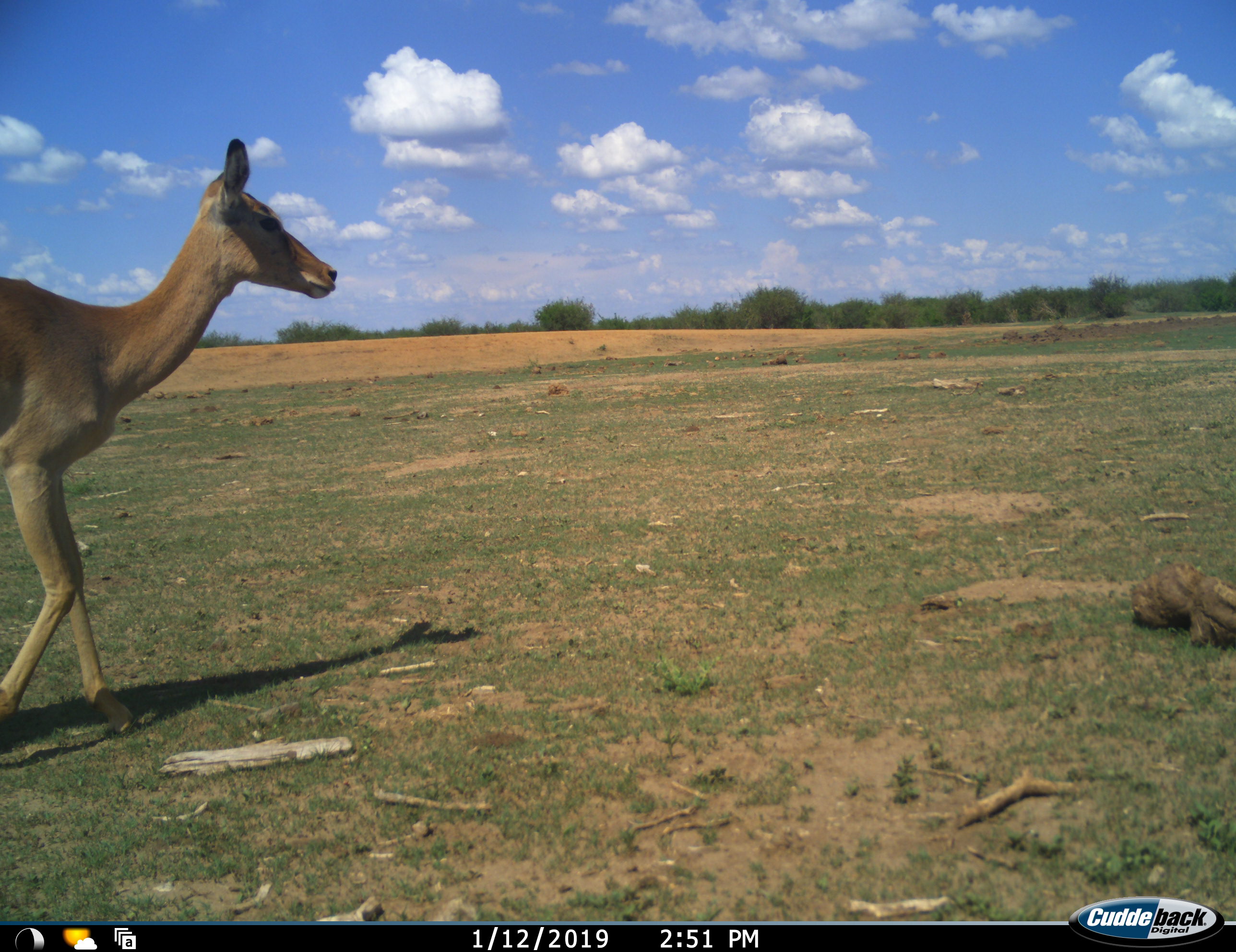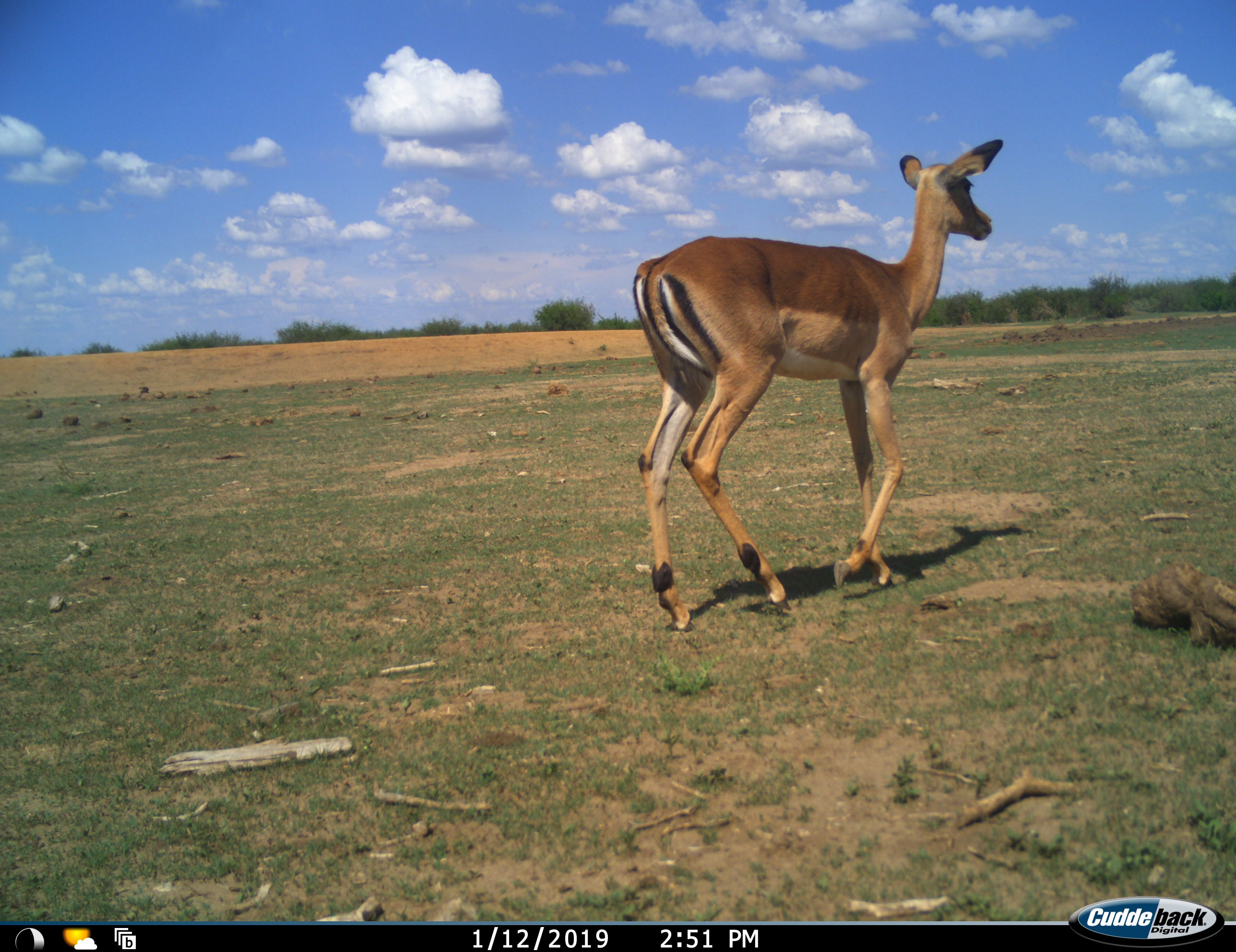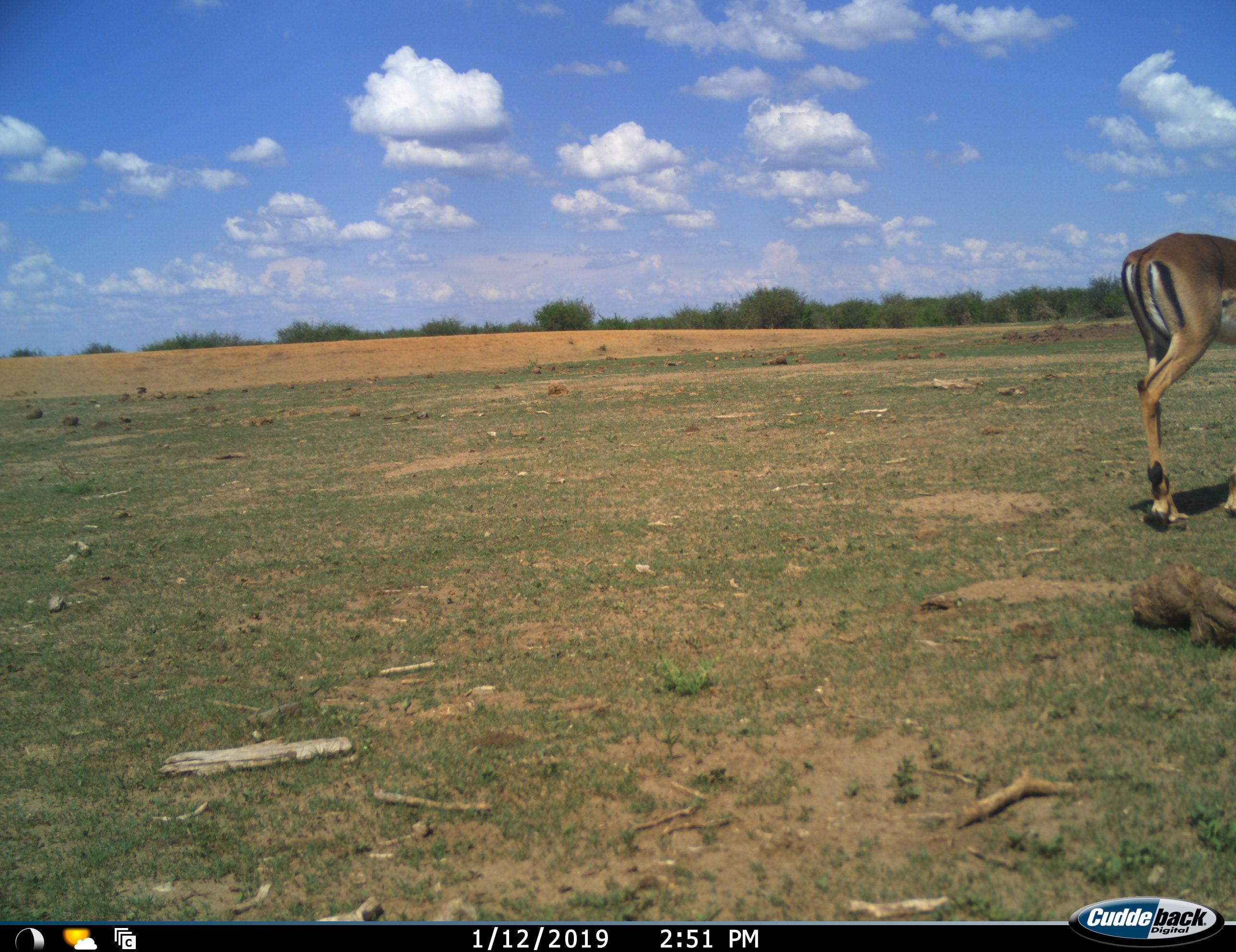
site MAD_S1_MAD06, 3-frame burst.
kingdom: Animalia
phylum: Chordata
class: Mammalia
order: Artiodactyla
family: Bovidae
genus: Aepyceros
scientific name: Aepyceros melampus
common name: impala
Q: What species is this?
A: Impala (Aepyceros melampus).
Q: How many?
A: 1.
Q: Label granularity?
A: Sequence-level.